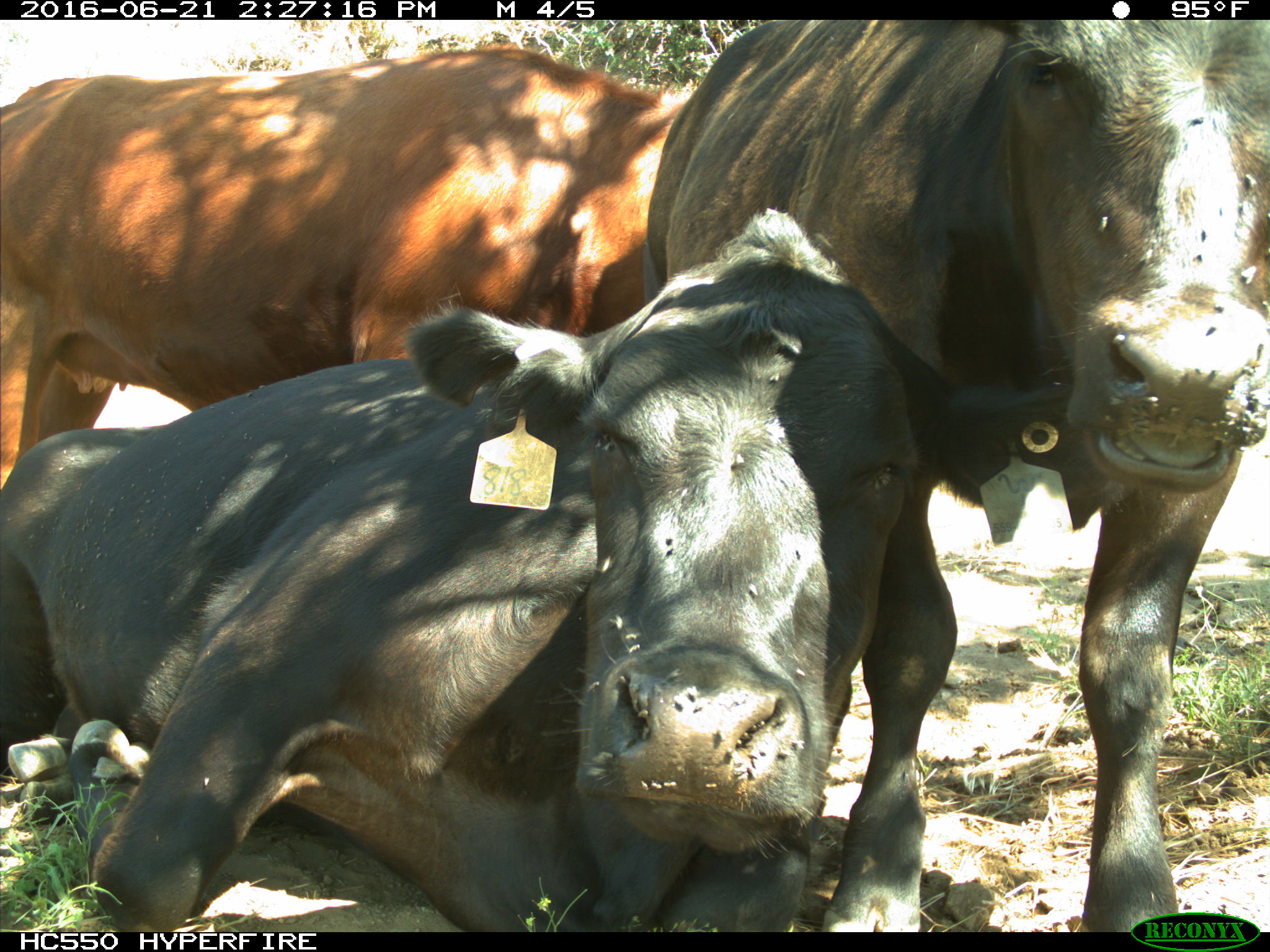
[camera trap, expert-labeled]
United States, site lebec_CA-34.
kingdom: Animalia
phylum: Chordata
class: Mammalia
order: Artiodactyla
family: Bovidae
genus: Bos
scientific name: Bos taurus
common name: domestic cow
Bos taurus (domestic cow).